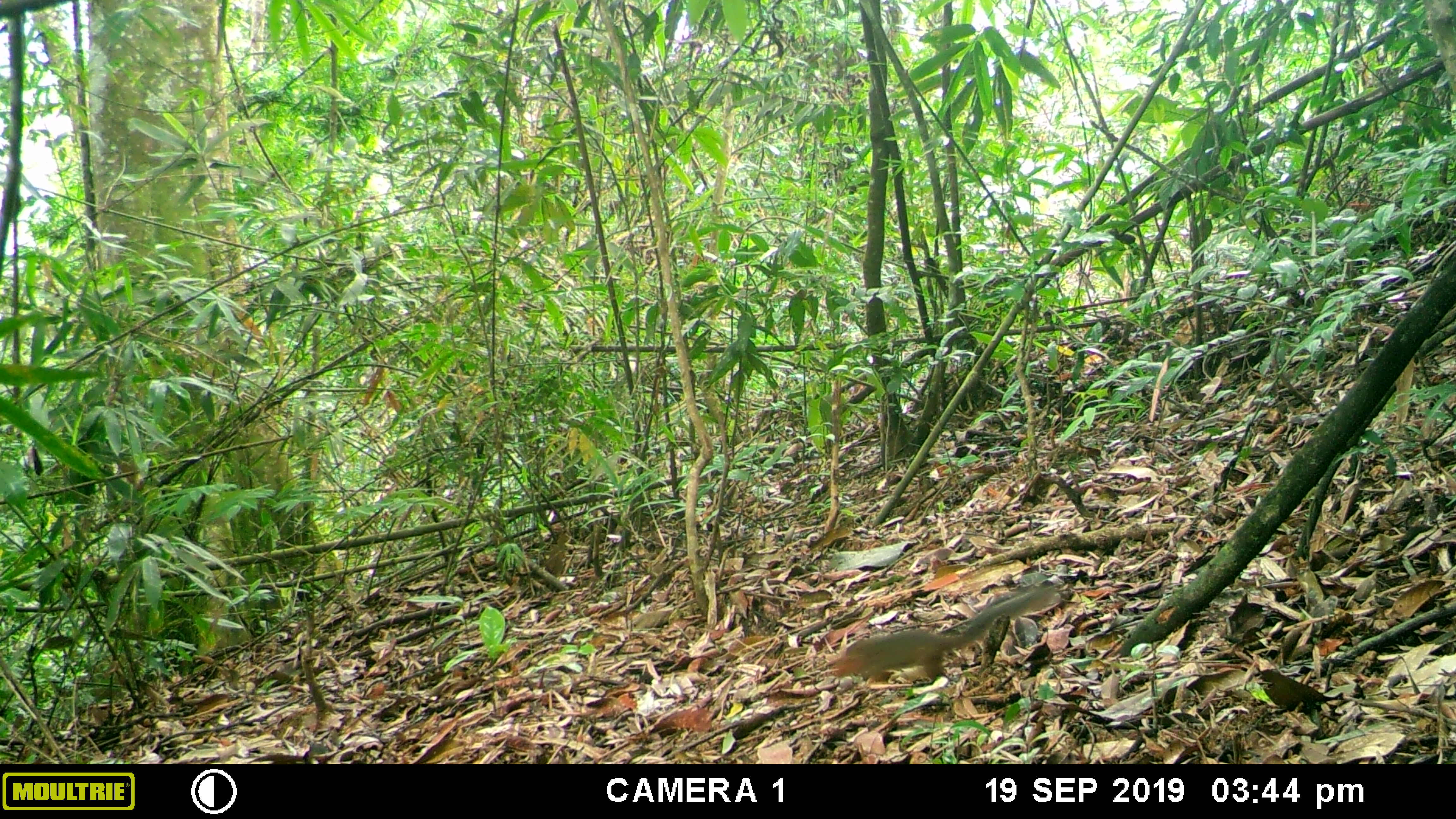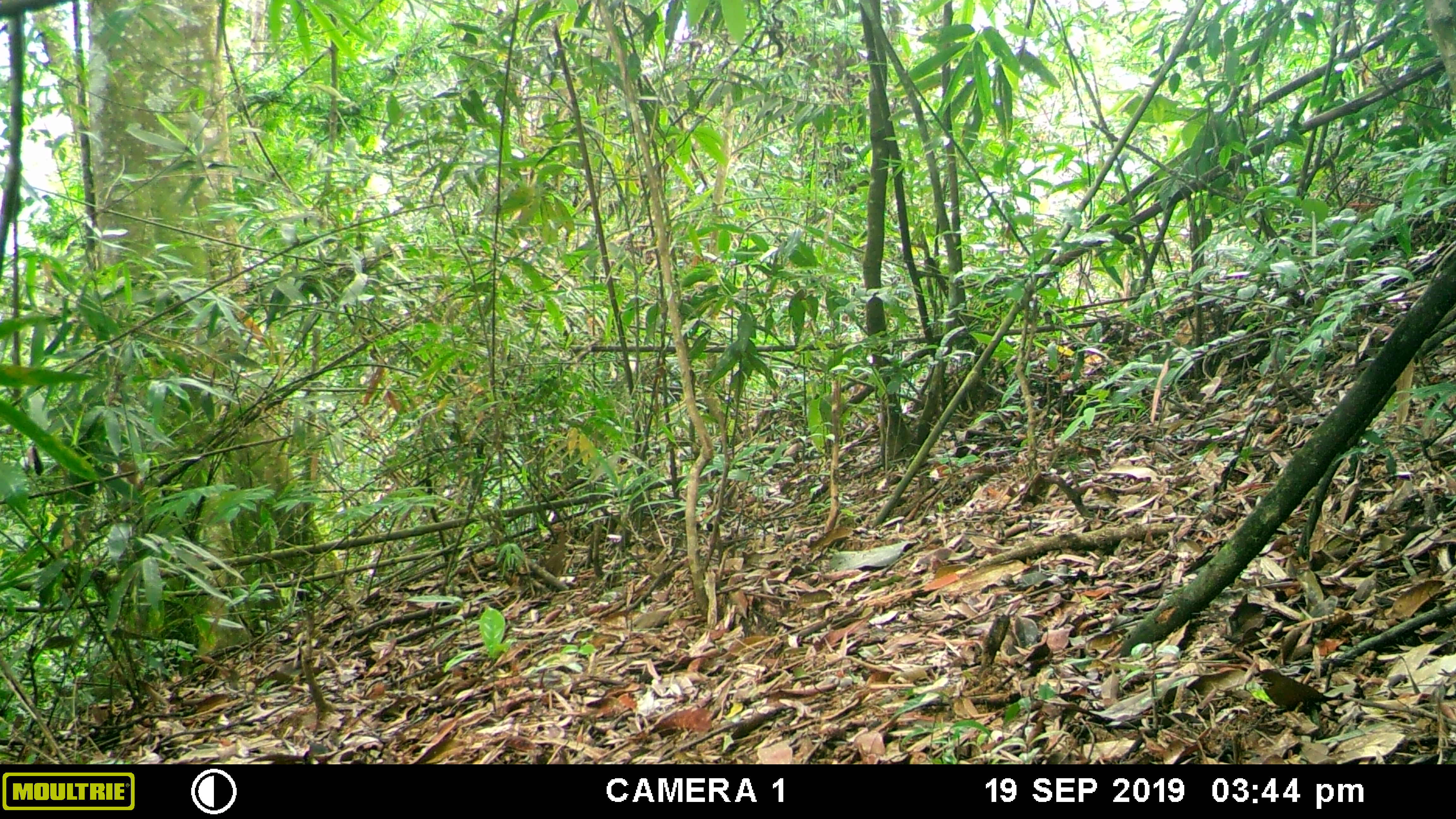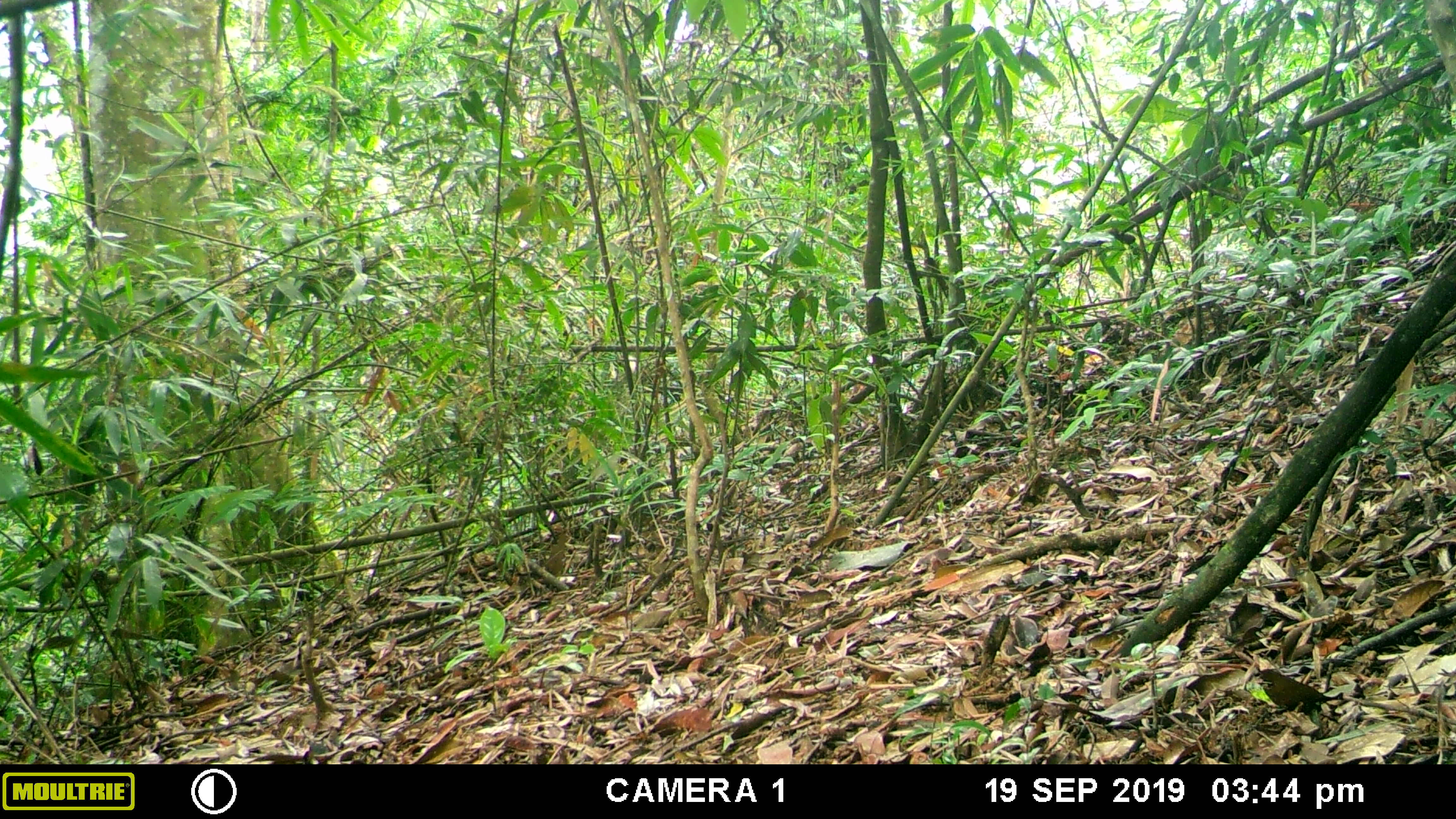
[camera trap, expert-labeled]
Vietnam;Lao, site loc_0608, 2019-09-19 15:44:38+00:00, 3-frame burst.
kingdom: Animalia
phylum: Chordata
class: Mammalia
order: Rodentia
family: Sciuridae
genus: Dremomys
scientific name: Dremomys rufigenis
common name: red-cheeked squirrel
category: red cheeked squirrel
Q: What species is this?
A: Red cheeked squirrel (red-cheeked squirrel) (Dremomys rufigenis).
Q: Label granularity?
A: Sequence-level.